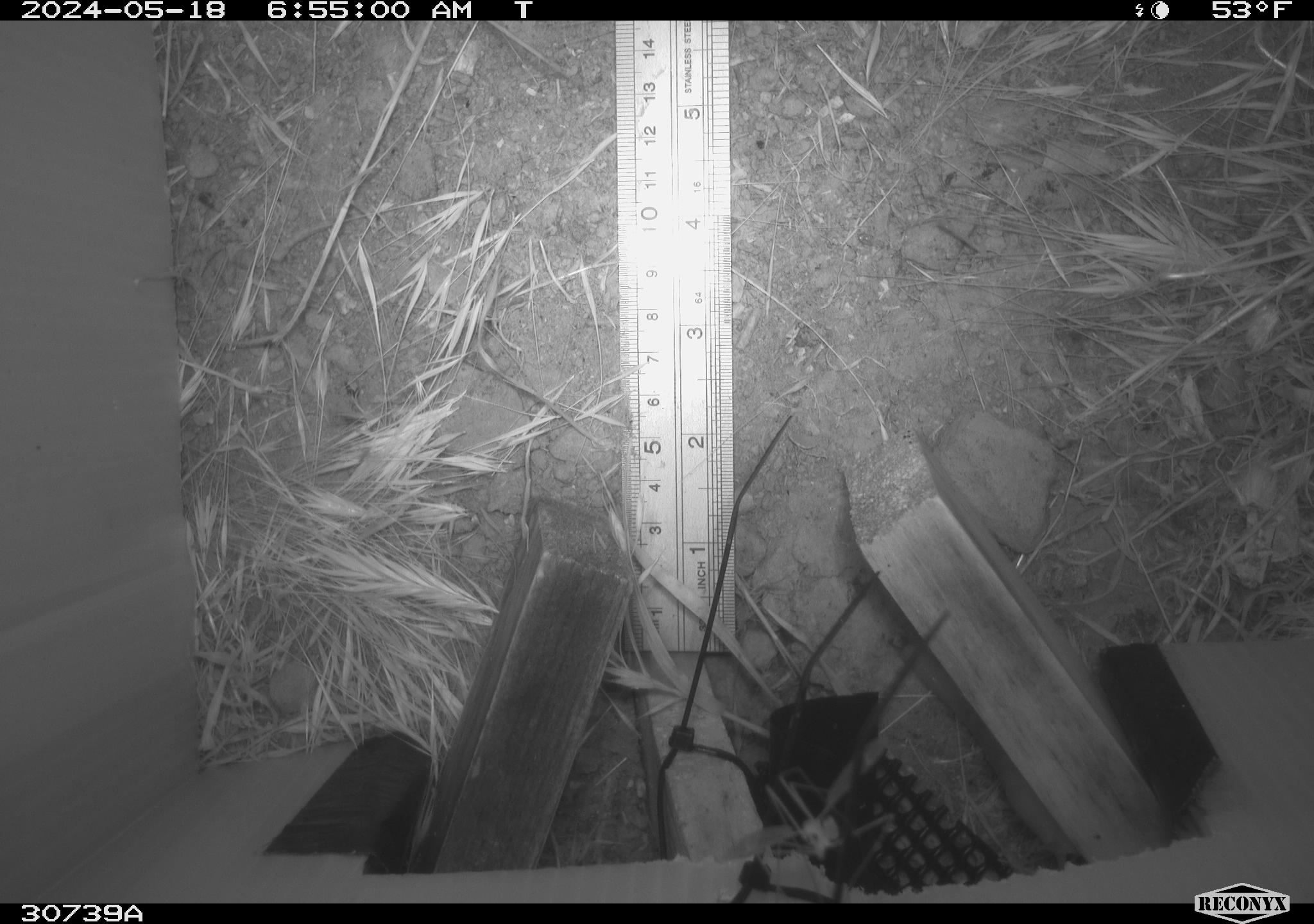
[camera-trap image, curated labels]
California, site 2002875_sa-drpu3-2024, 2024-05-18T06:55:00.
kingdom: Animalia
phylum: Chordata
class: Mammalia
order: Rodentia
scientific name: Rodentia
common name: rodent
Rodent (Rodentia).